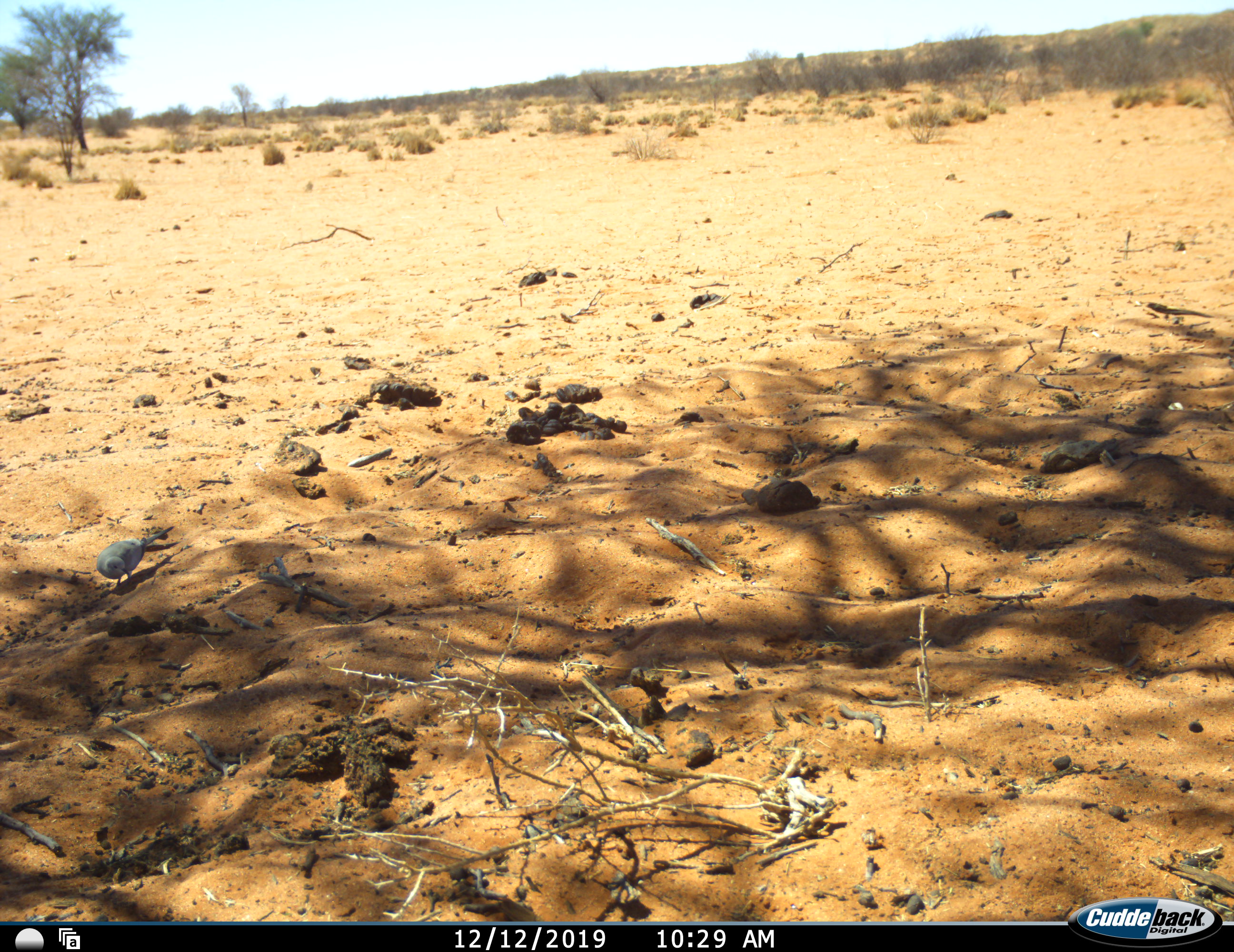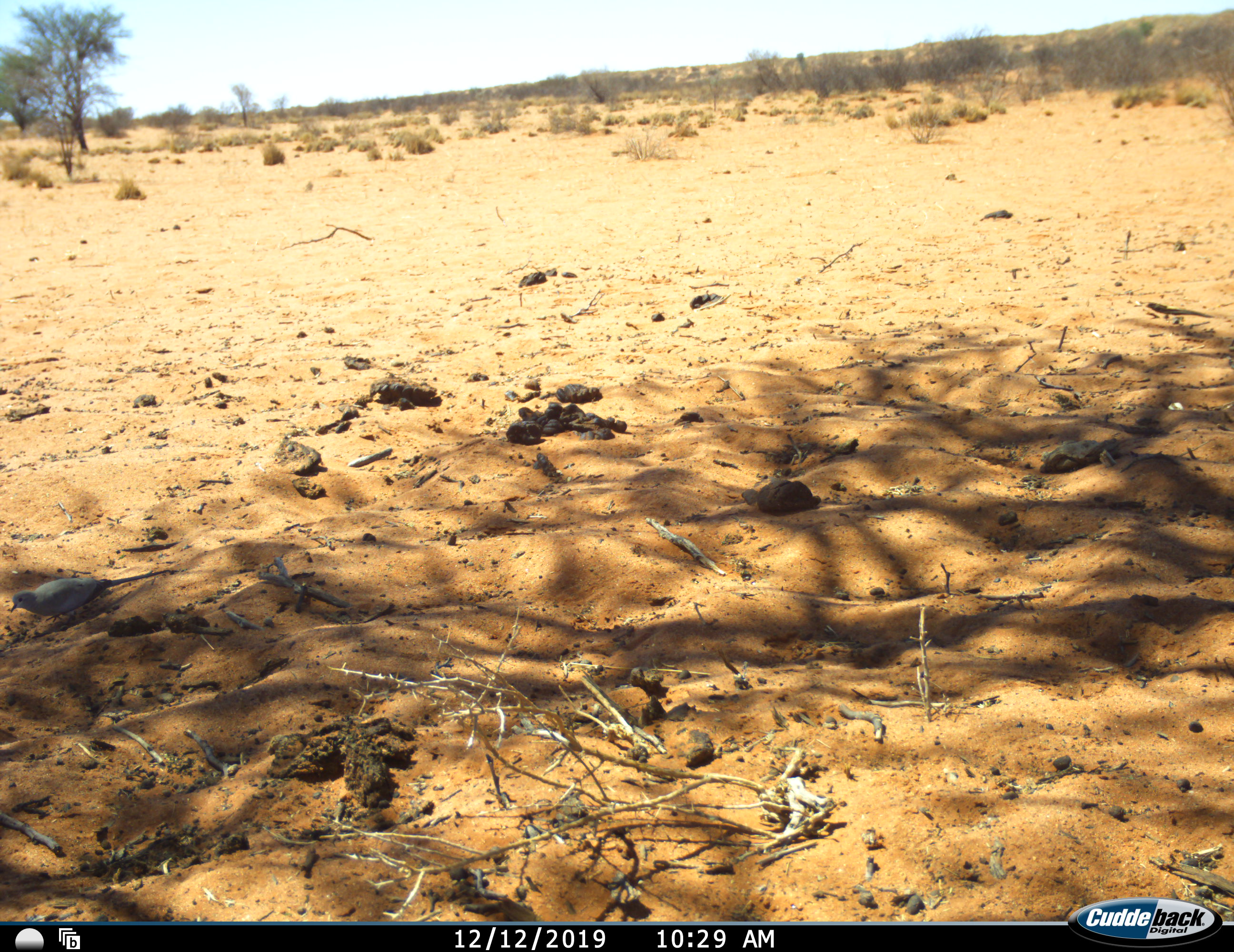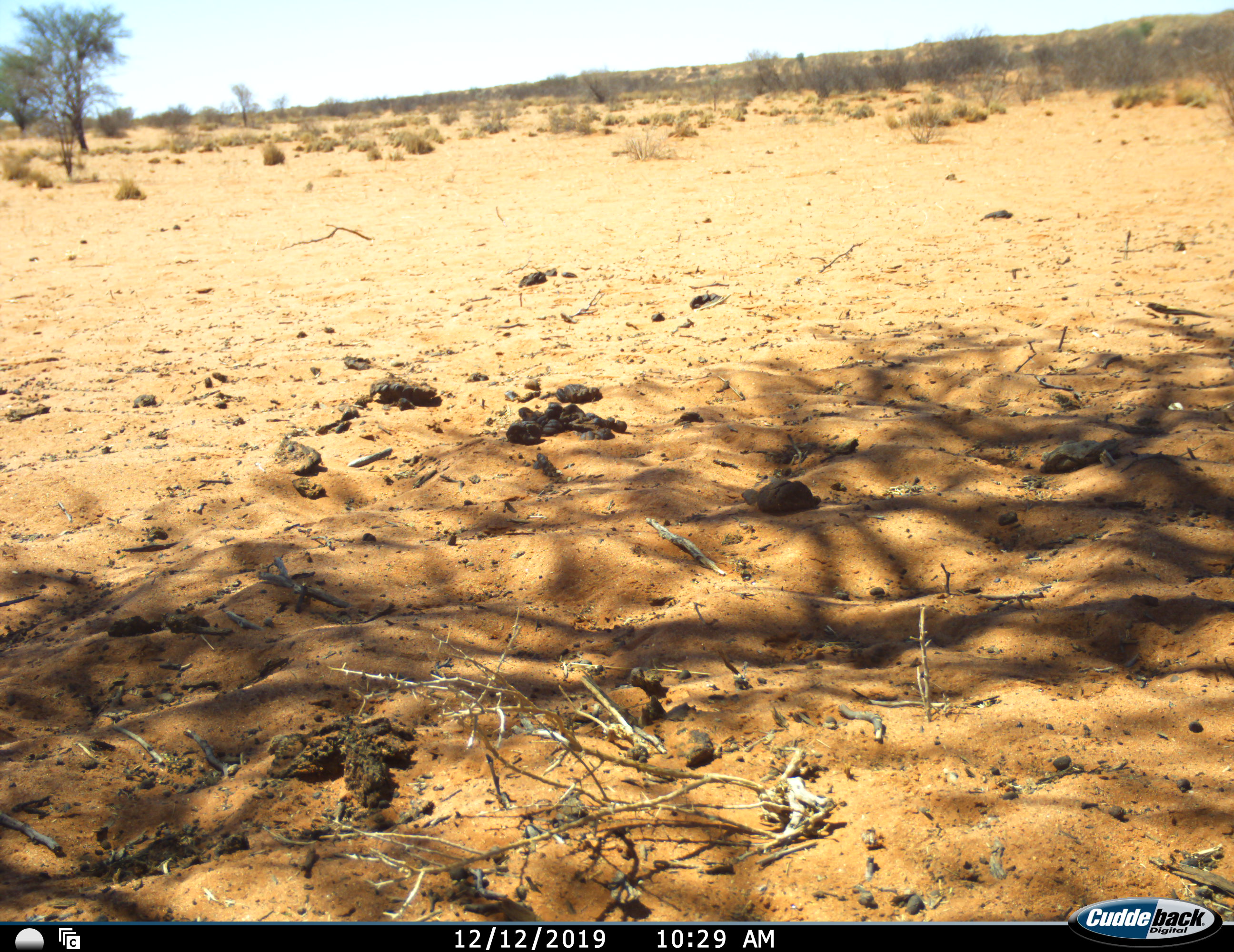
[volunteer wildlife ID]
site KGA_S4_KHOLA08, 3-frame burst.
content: unidentified animal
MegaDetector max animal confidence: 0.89